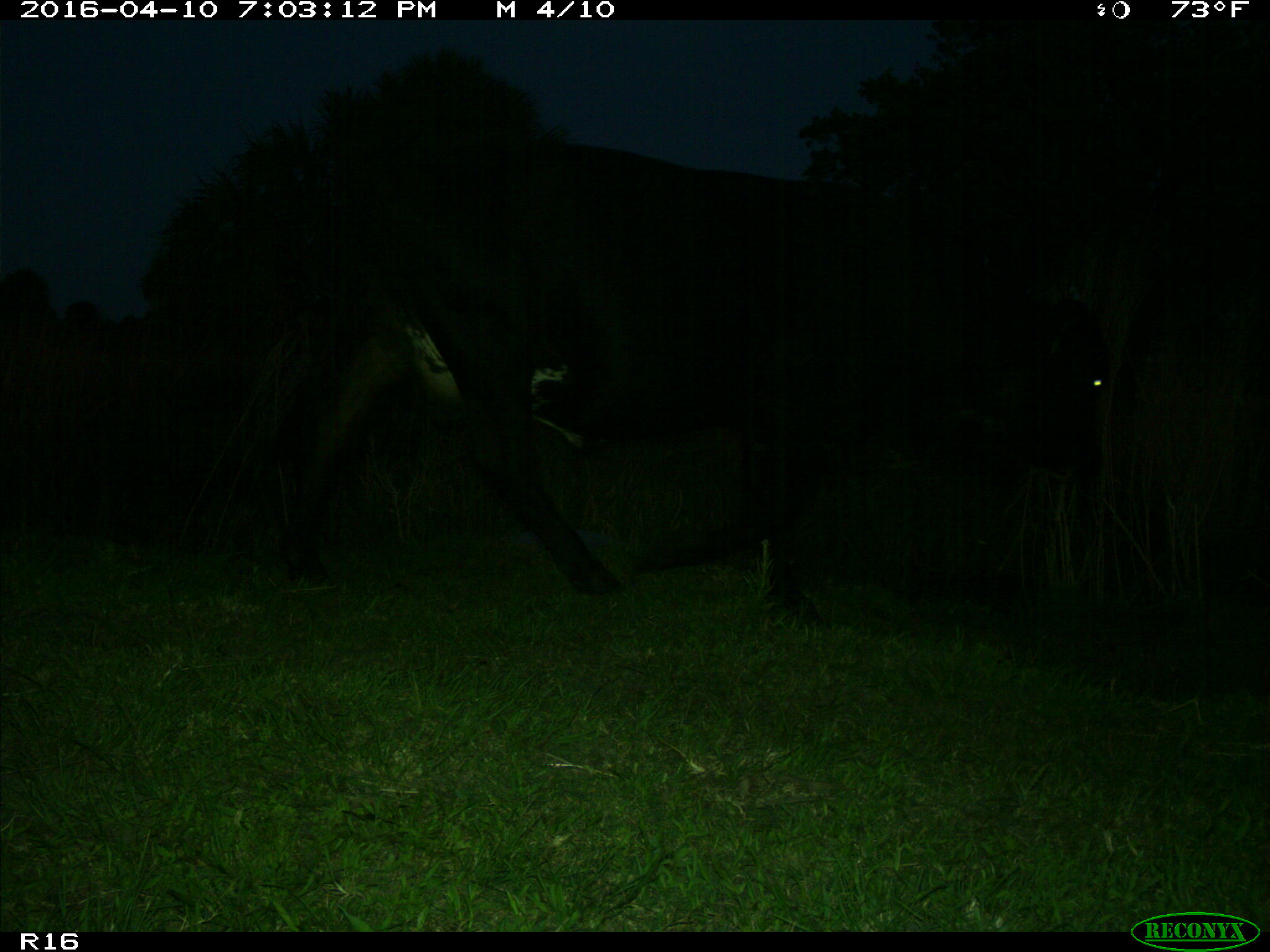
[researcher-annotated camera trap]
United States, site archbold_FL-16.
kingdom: Animalia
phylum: Chordata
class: Mammalia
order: Artiodactyla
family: Bovidae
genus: Bos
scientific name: Bos taurus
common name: domestic cow